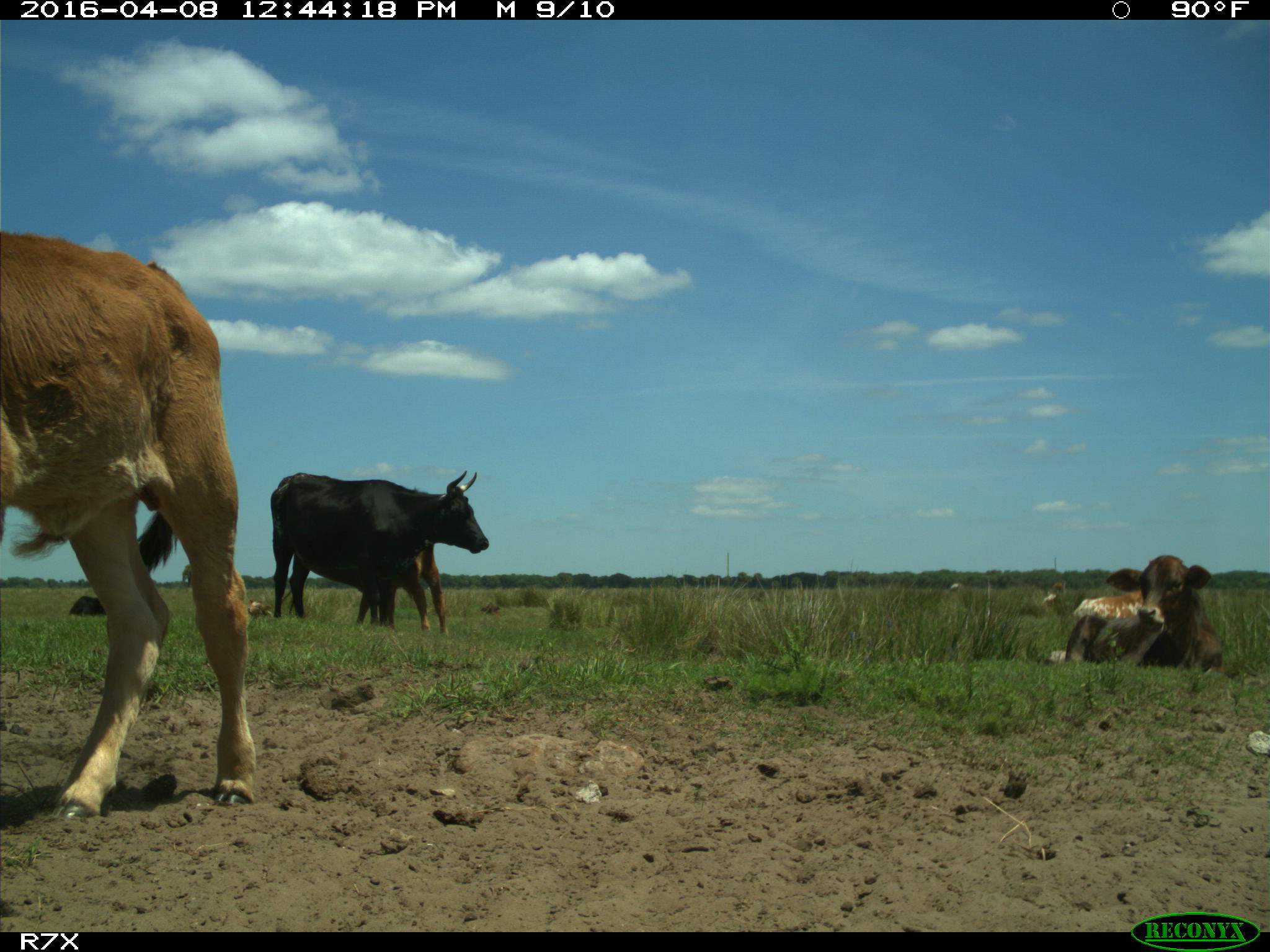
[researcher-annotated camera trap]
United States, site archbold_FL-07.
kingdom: Animalia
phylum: Chordata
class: Mammalia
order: Artiodactyla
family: Bovidae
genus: Bos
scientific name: Bos taurus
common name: domestic cow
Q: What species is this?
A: Bos taurus (domestic cow).